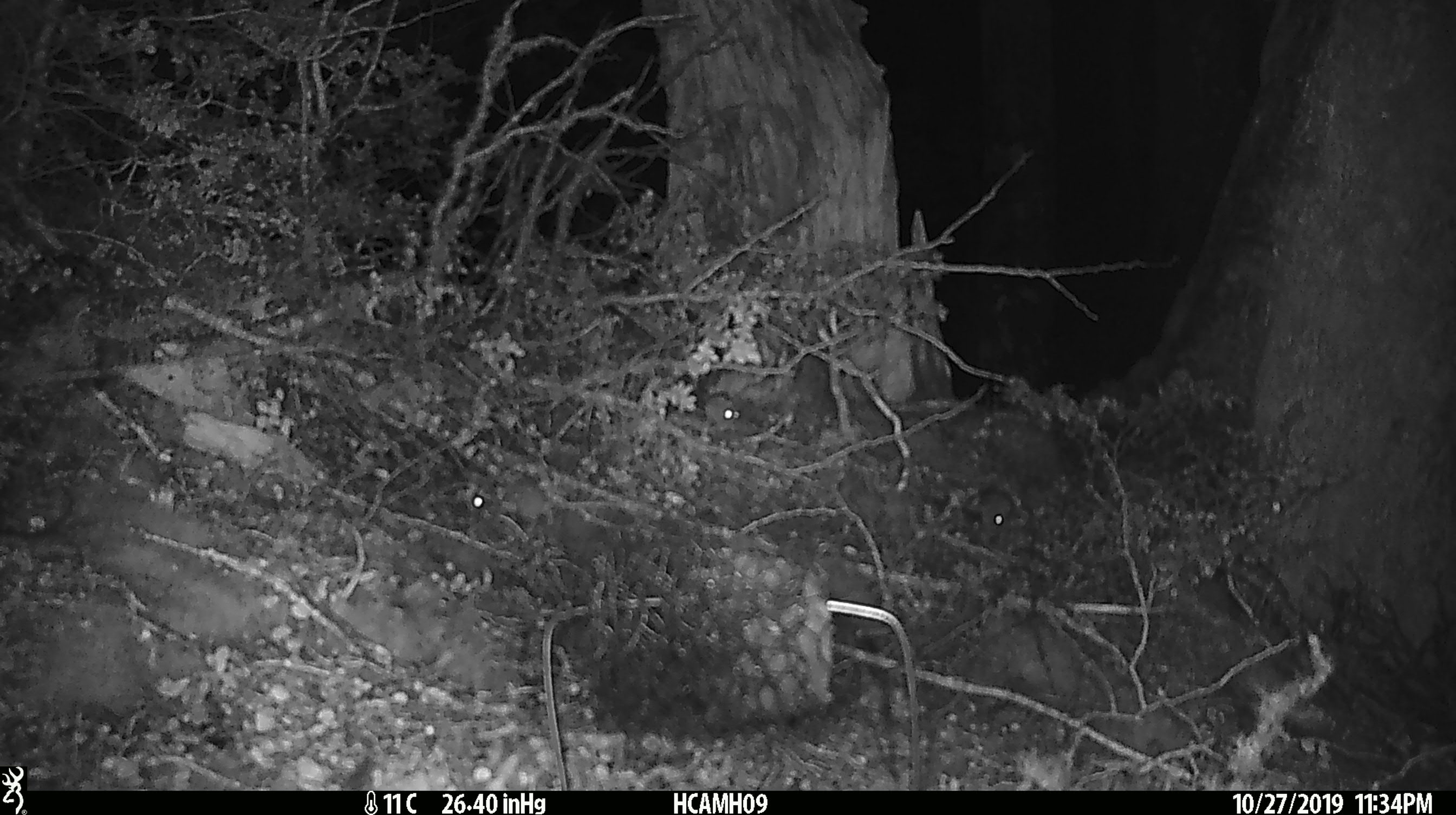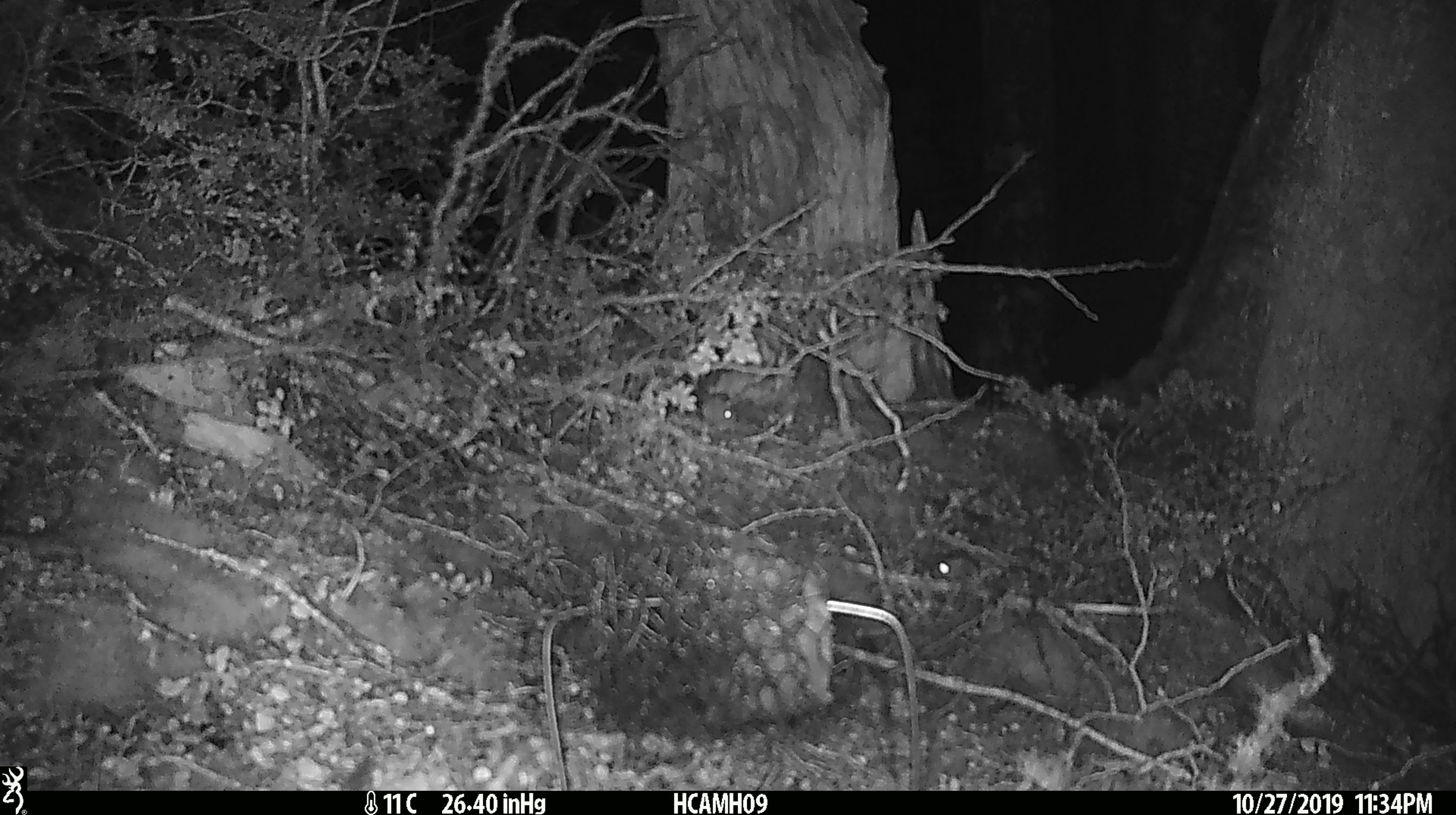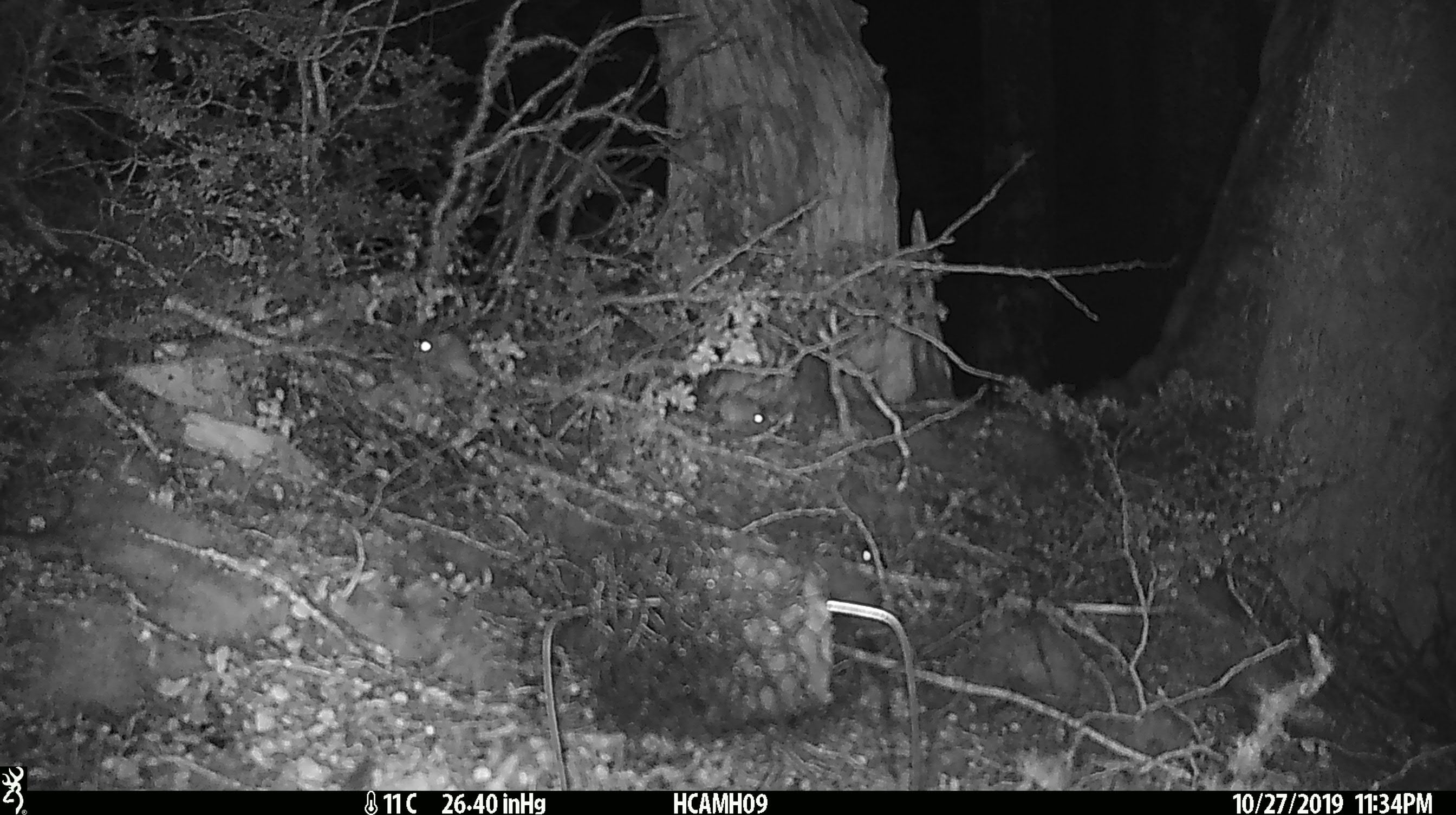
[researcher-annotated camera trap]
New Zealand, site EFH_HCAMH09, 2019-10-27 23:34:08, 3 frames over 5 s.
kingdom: Animalia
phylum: Chordata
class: Mammalia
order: Rodentia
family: Muridae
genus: Mus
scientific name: Mus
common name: mouse